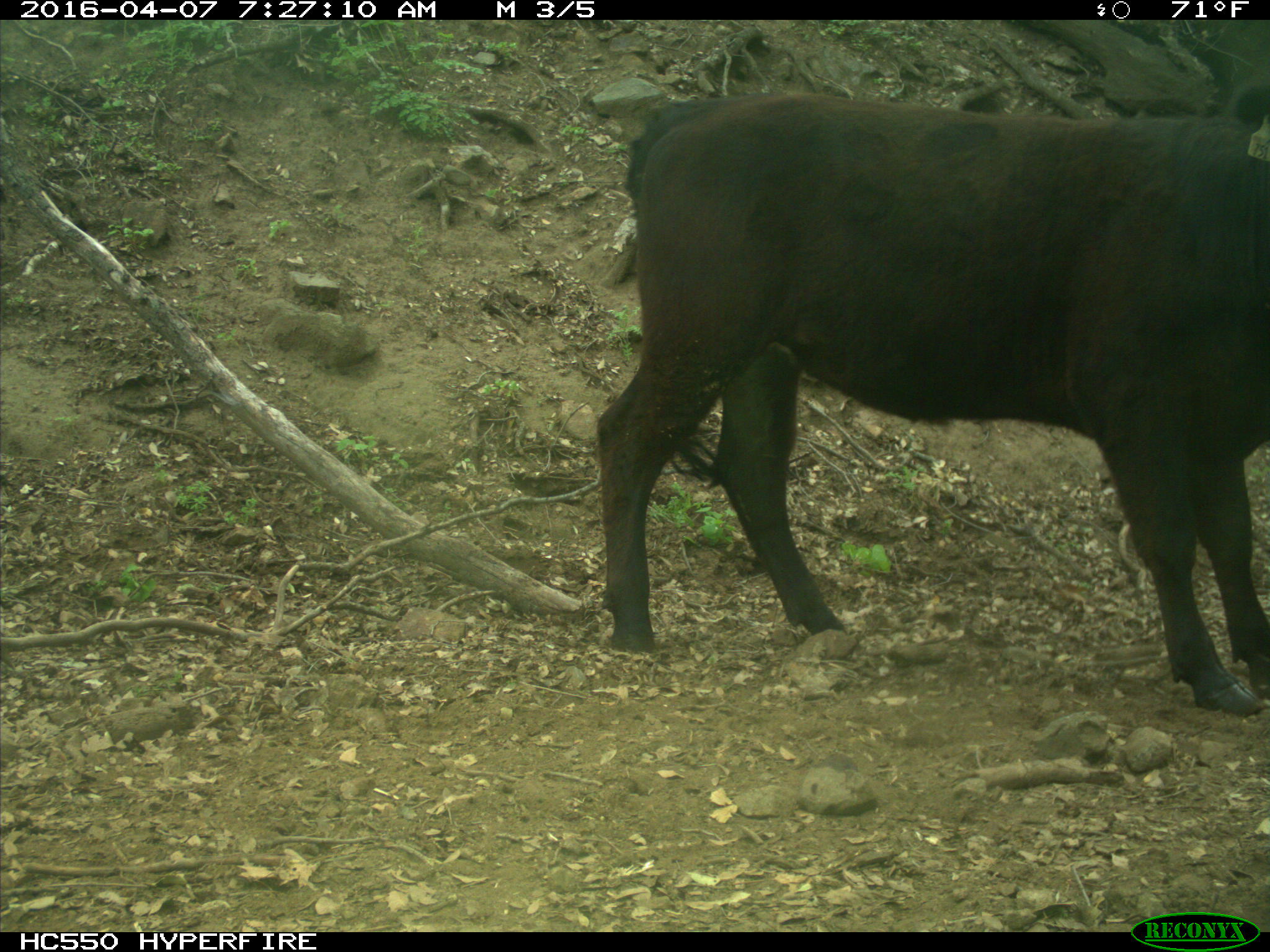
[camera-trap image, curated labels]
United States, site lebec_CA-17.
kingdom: Animalia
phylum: Chordata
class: Mammalia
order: Artiodactyla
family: Bovidae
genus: Bos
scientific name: Bos taurus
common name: domestic cow